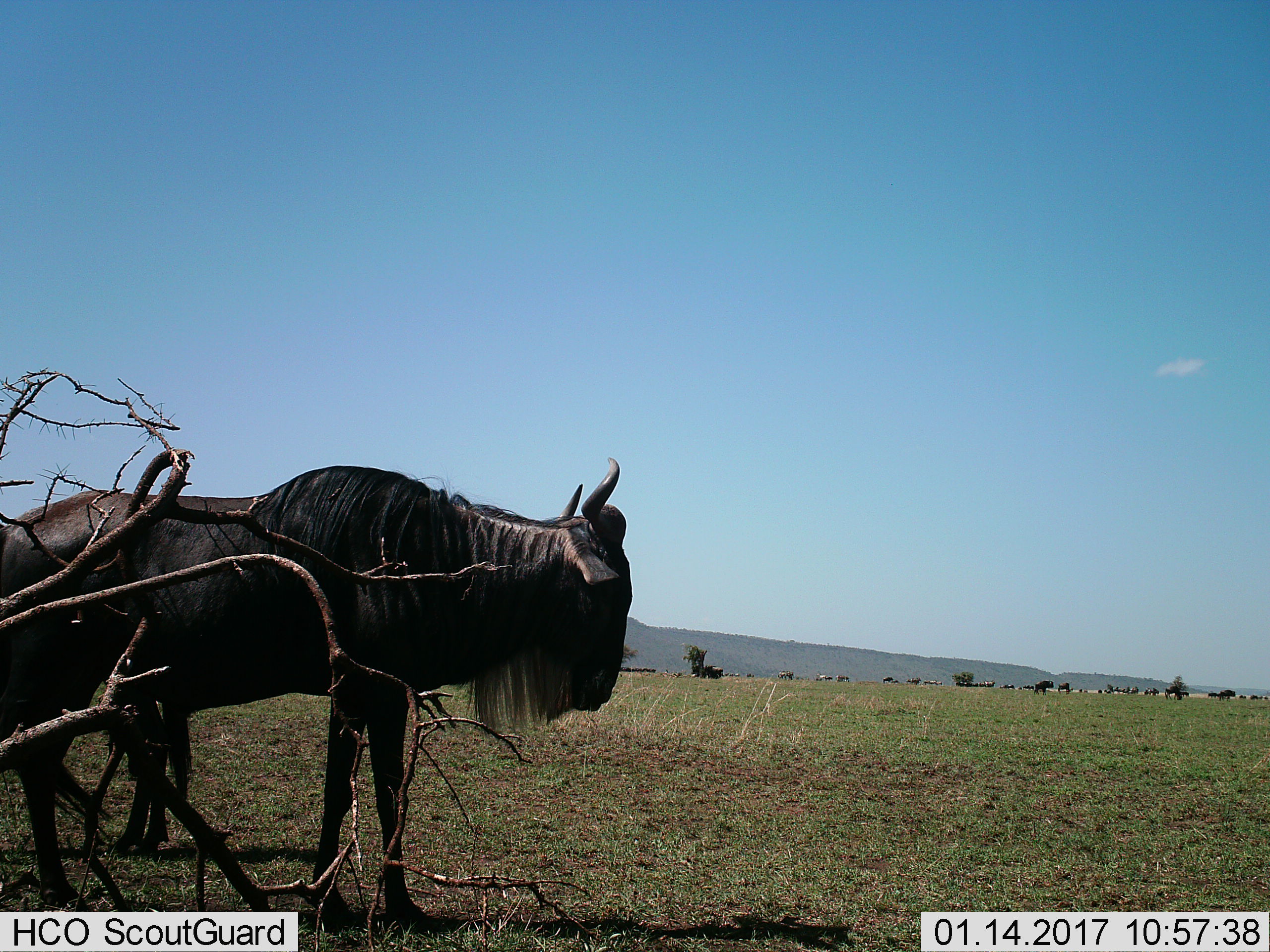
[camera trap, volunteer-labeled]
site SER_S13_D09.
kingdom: Animalia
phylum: Chordata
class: Mammalia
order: Artiodactyla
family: Bovidae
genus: Connochaetes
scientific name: Connochaetes taurinus taurinus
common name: blue wildebeest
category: wildebeestblue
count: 11-50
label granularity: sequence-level